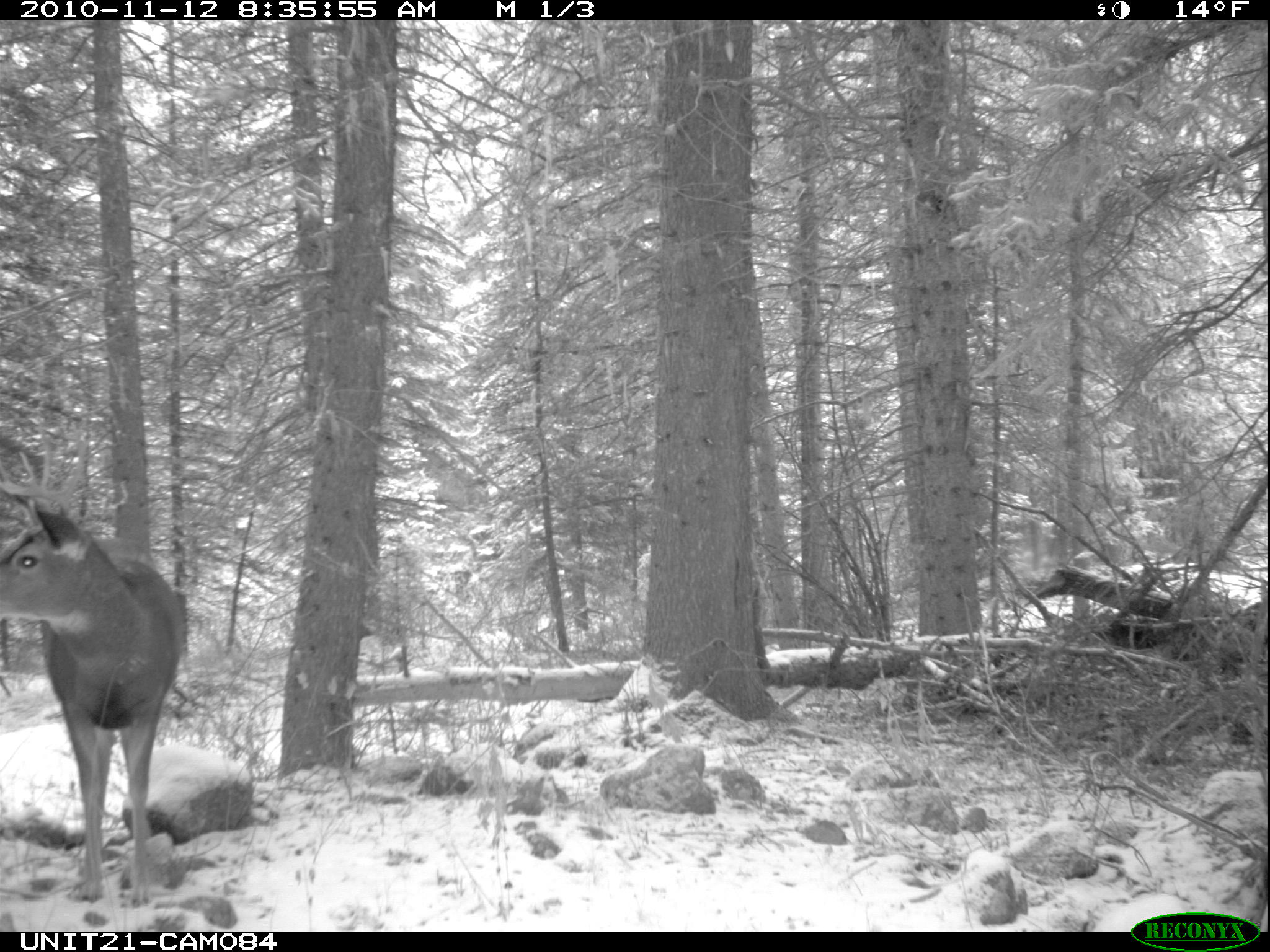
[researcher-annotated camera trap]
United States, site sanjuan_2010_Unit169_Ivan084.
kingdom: Animalia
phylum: Chordata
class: Mammalia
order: Artiodactyla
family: Cervidae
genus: Odocoileus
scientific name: Odocoileus hemionus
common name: mule deer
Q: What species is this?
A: Odocoileus hemionus (mule deer).